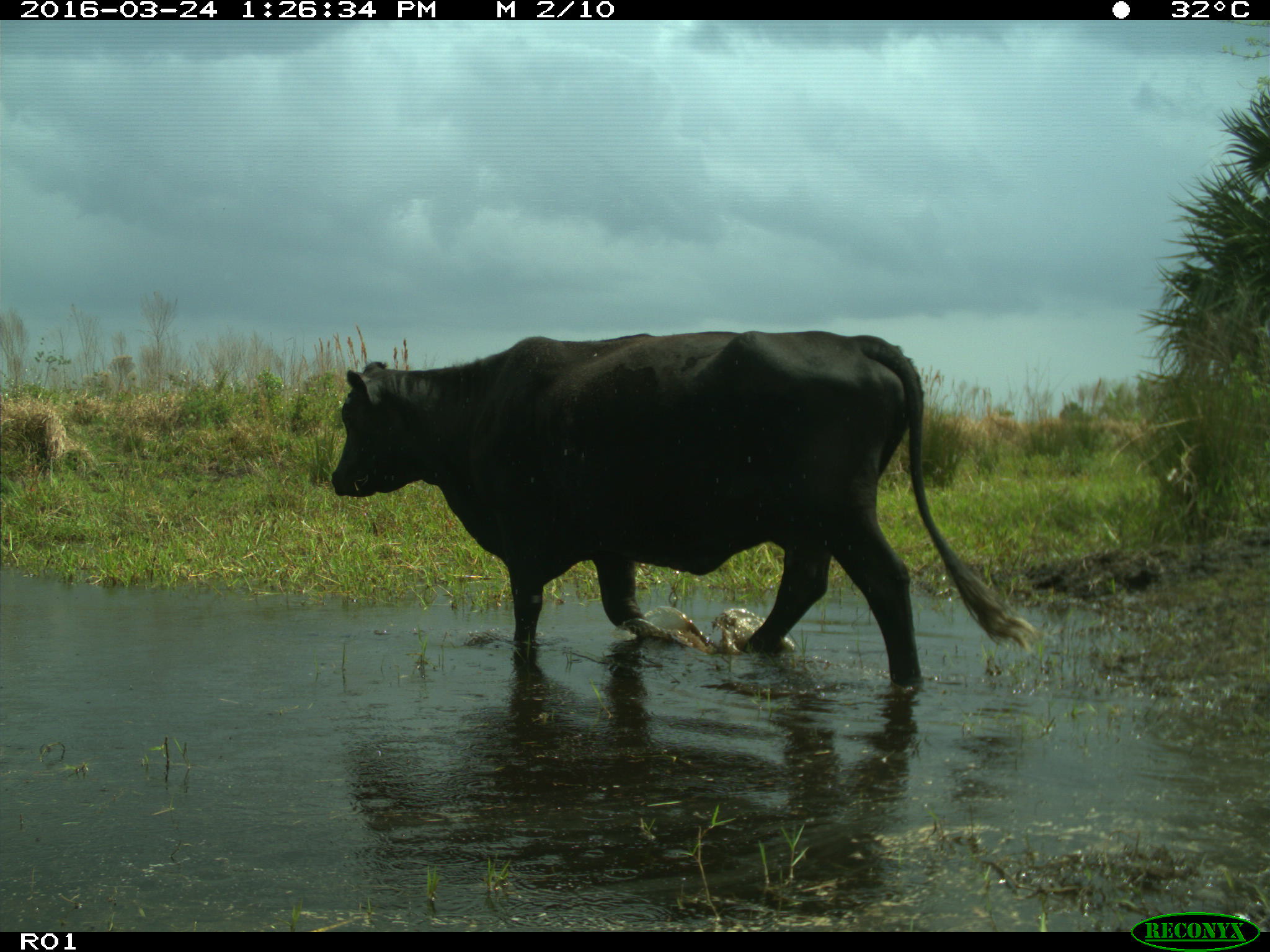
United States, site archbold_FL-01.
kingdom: Animalia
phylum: Chordata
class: Mammalia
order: Artiodactyla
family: Bovidae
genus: Bos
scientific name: Bos taurus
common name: domestic cow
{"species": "Bos taurus (domestic cow)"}